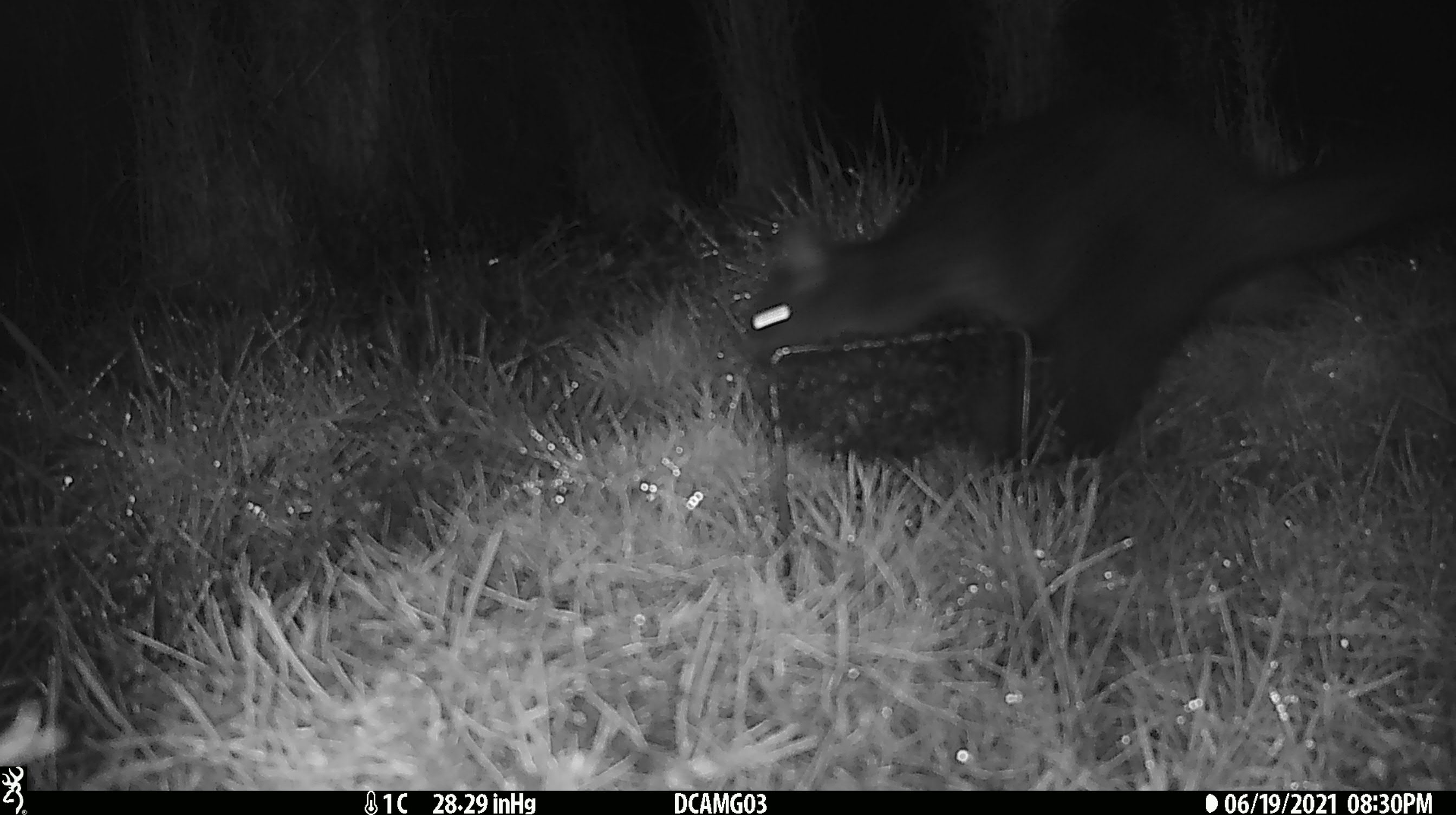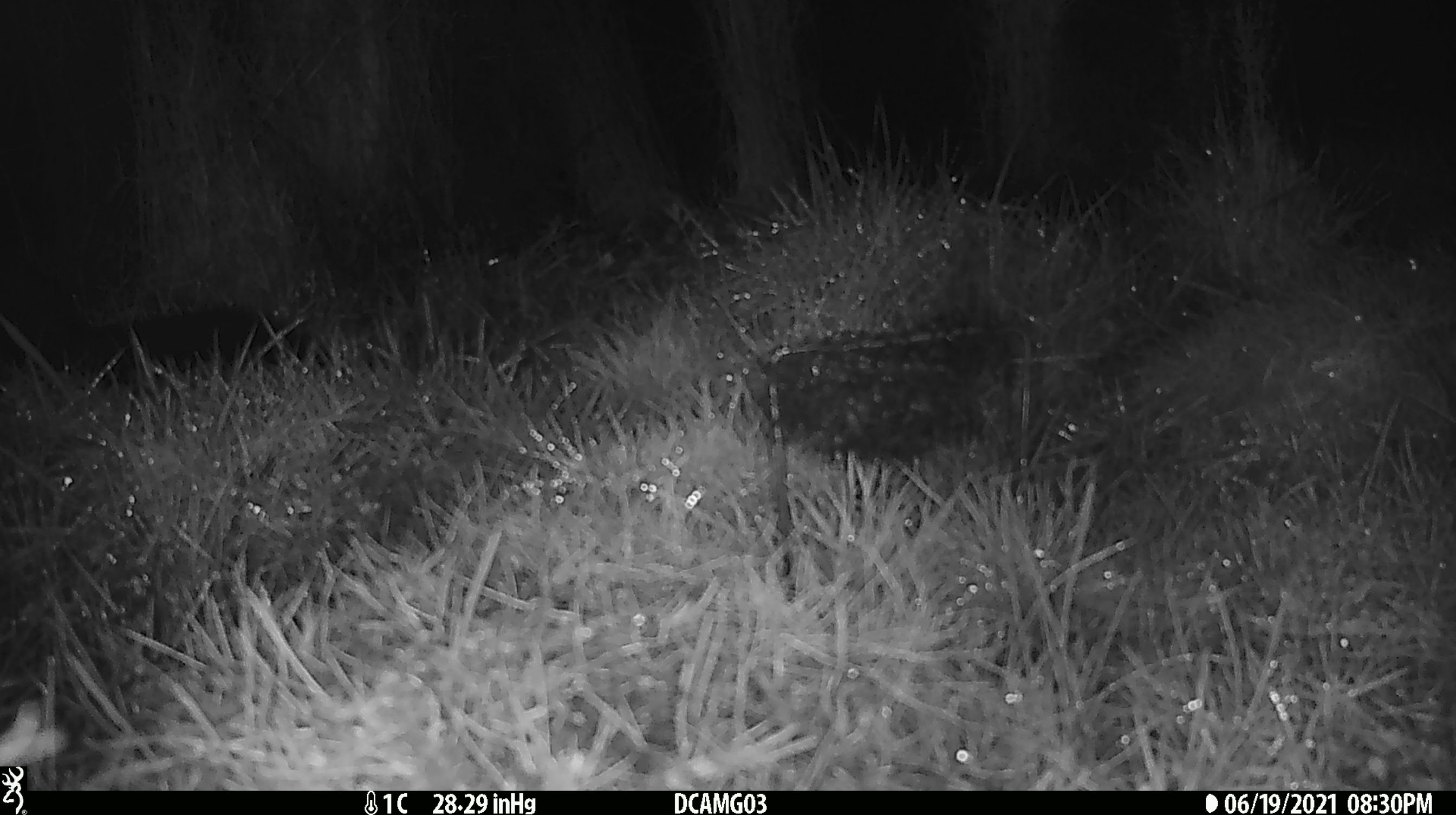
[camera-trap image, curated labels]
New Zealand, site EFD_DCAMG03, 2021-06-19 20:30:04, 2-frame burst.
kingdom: Animalia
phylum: Chordata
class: Mammalia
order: Diprotodontia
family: Phalangeridae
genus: Trichosurus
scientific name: Trichosurus vulpecula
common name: common brushtail possum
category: possum